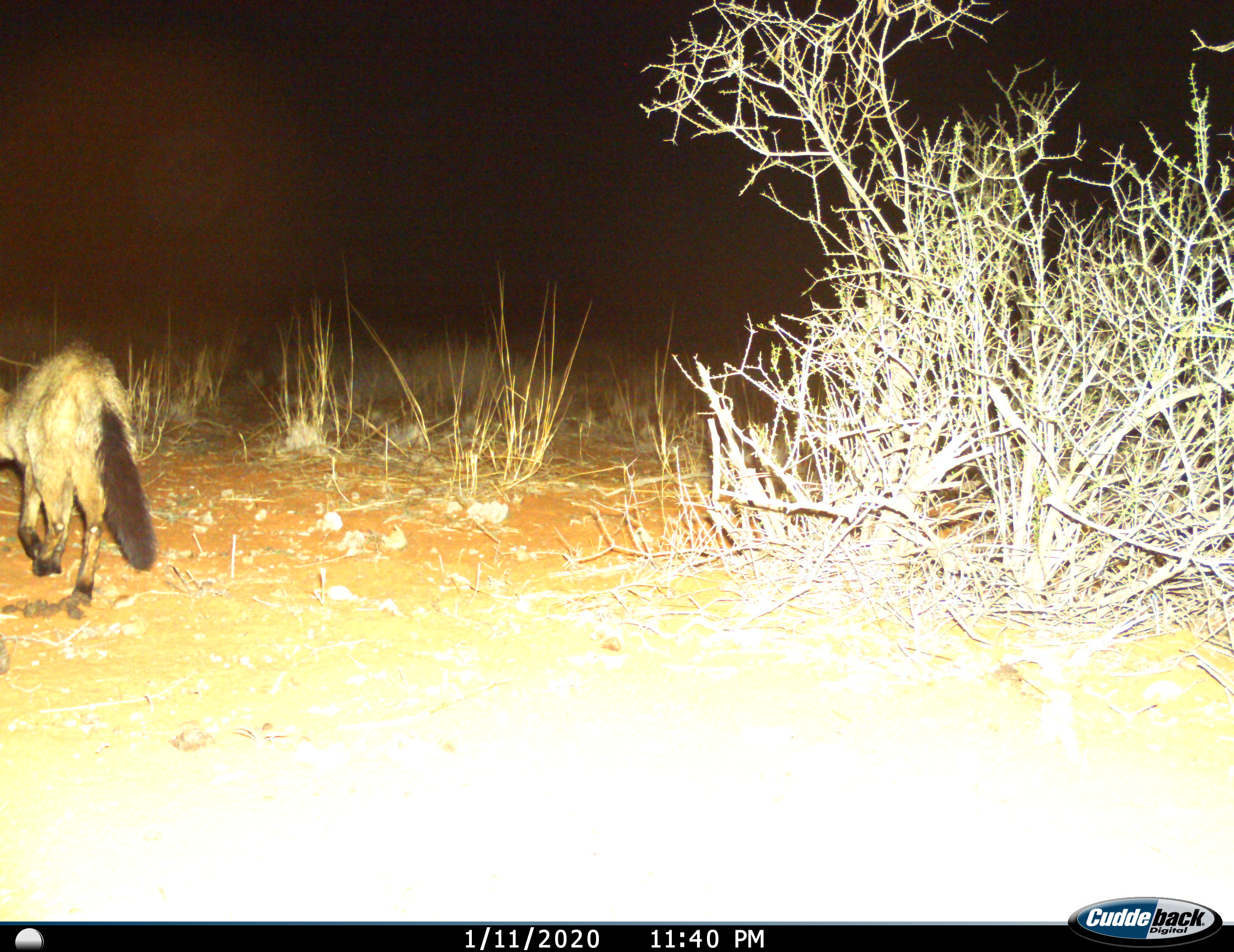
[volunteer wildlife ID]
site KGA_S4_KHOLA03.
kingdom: Animalia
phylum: Chordata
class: Mammalia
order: Carnivora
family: Canidae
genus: Otocyon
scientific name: Otocyon megalotis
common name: bat-eared fox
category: foxbateared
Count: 1.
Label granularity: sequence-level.